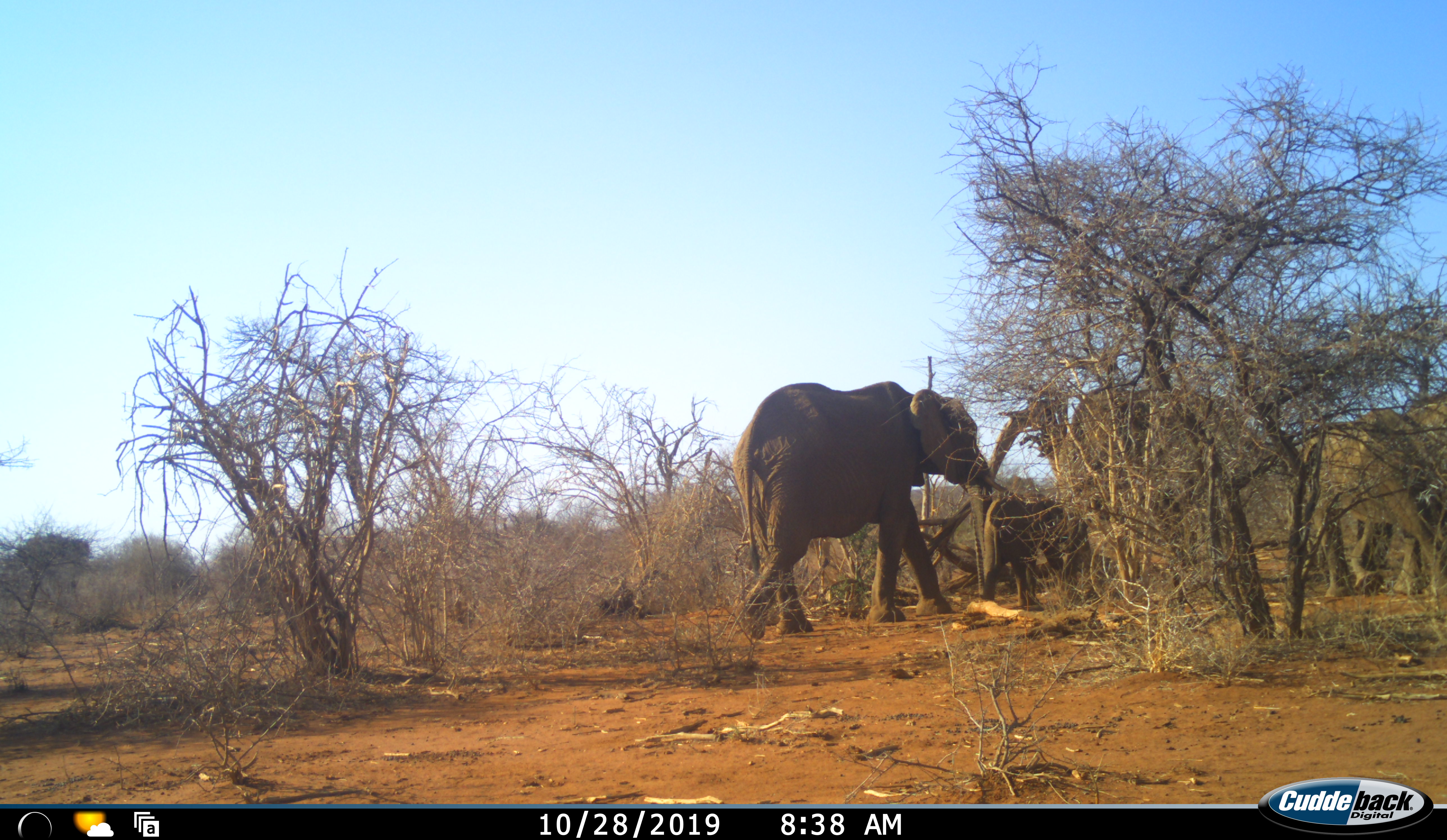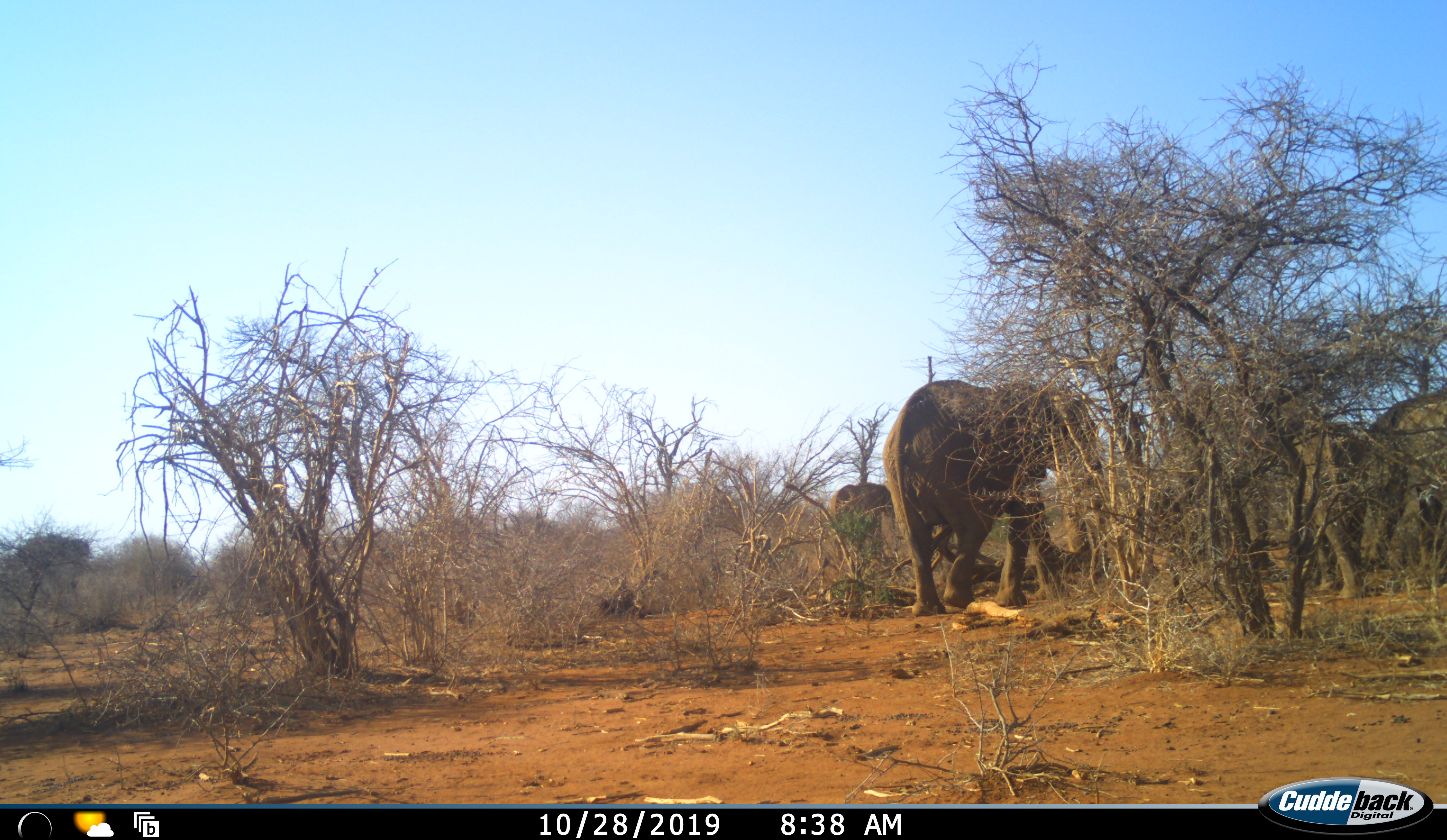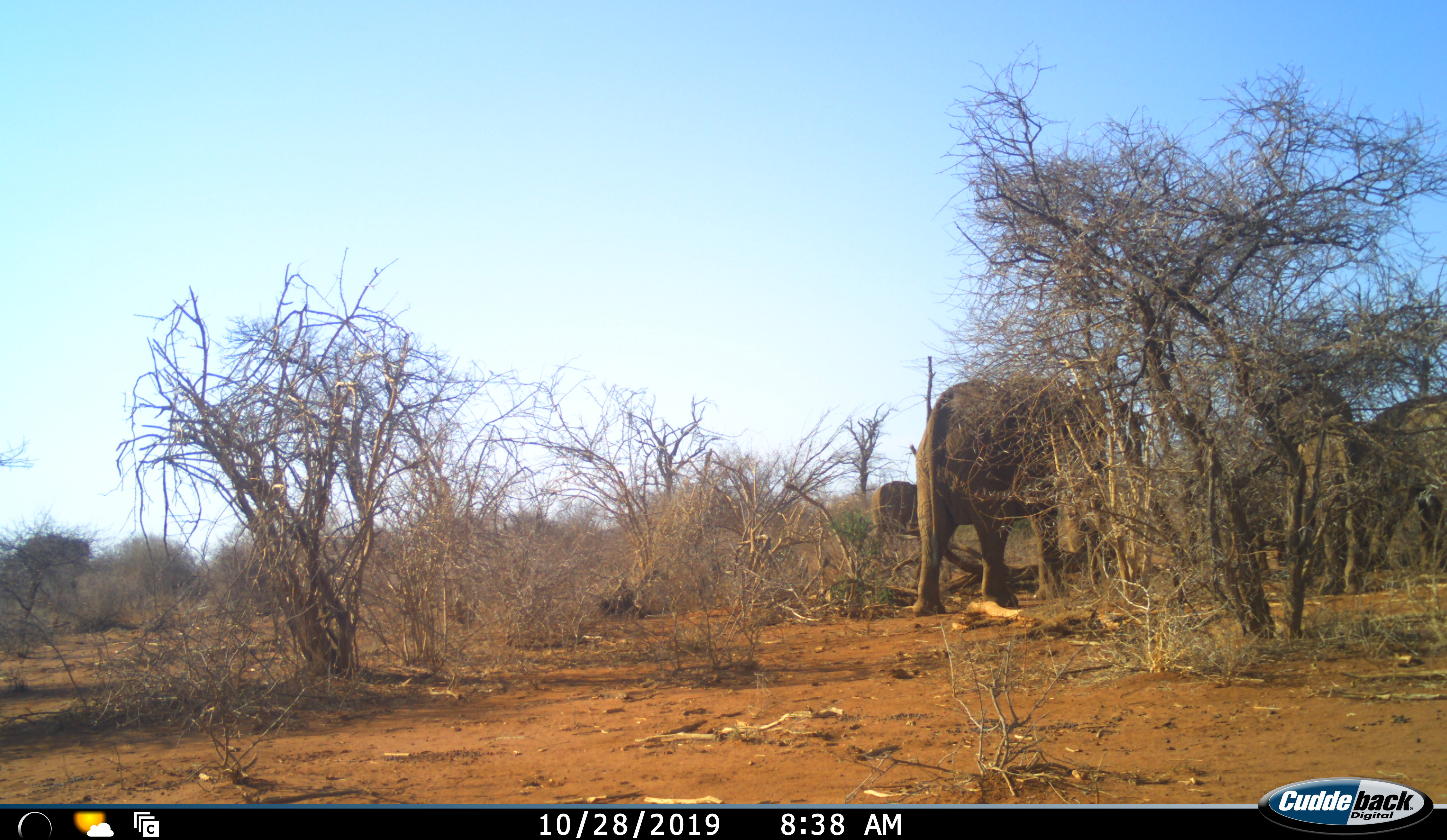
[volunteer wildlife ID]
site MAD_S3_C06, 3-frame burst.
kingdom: Animalia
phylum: Chordata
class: Mammalia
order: Proboscidea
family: Elephantidae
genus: Loxodonta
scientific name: Loxodonta africana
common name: african bush elephant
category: elephant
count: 4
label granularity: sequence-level